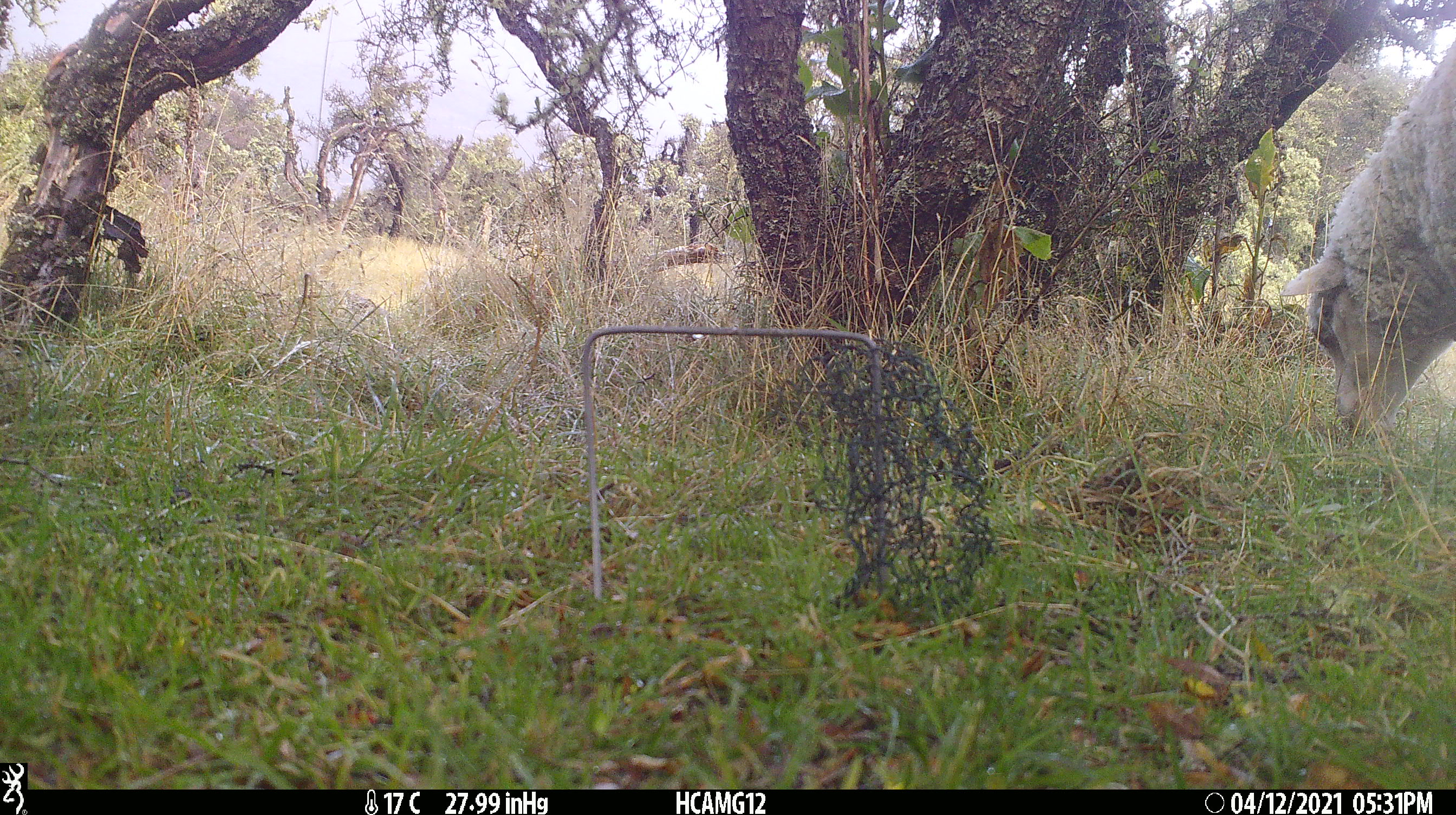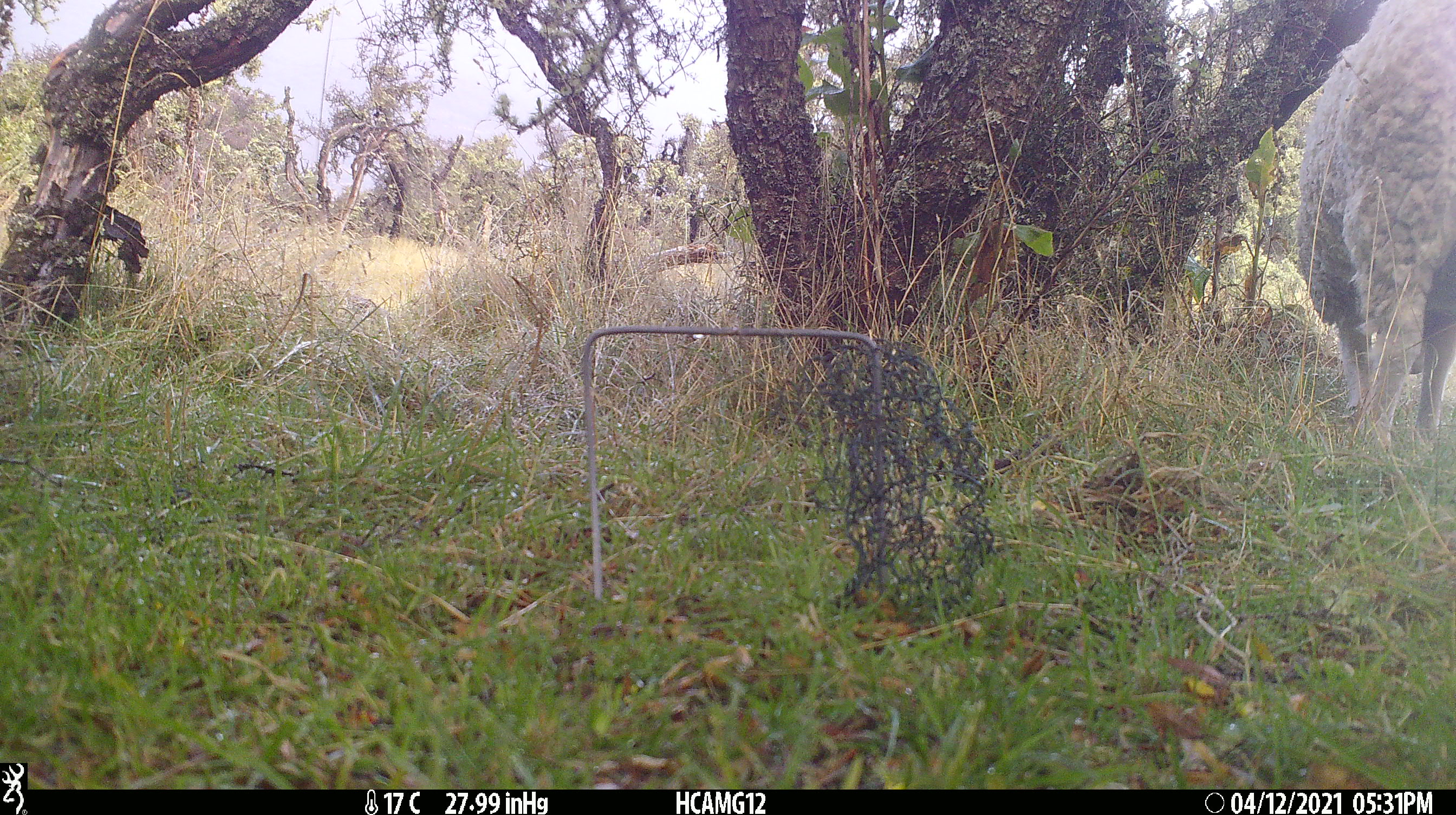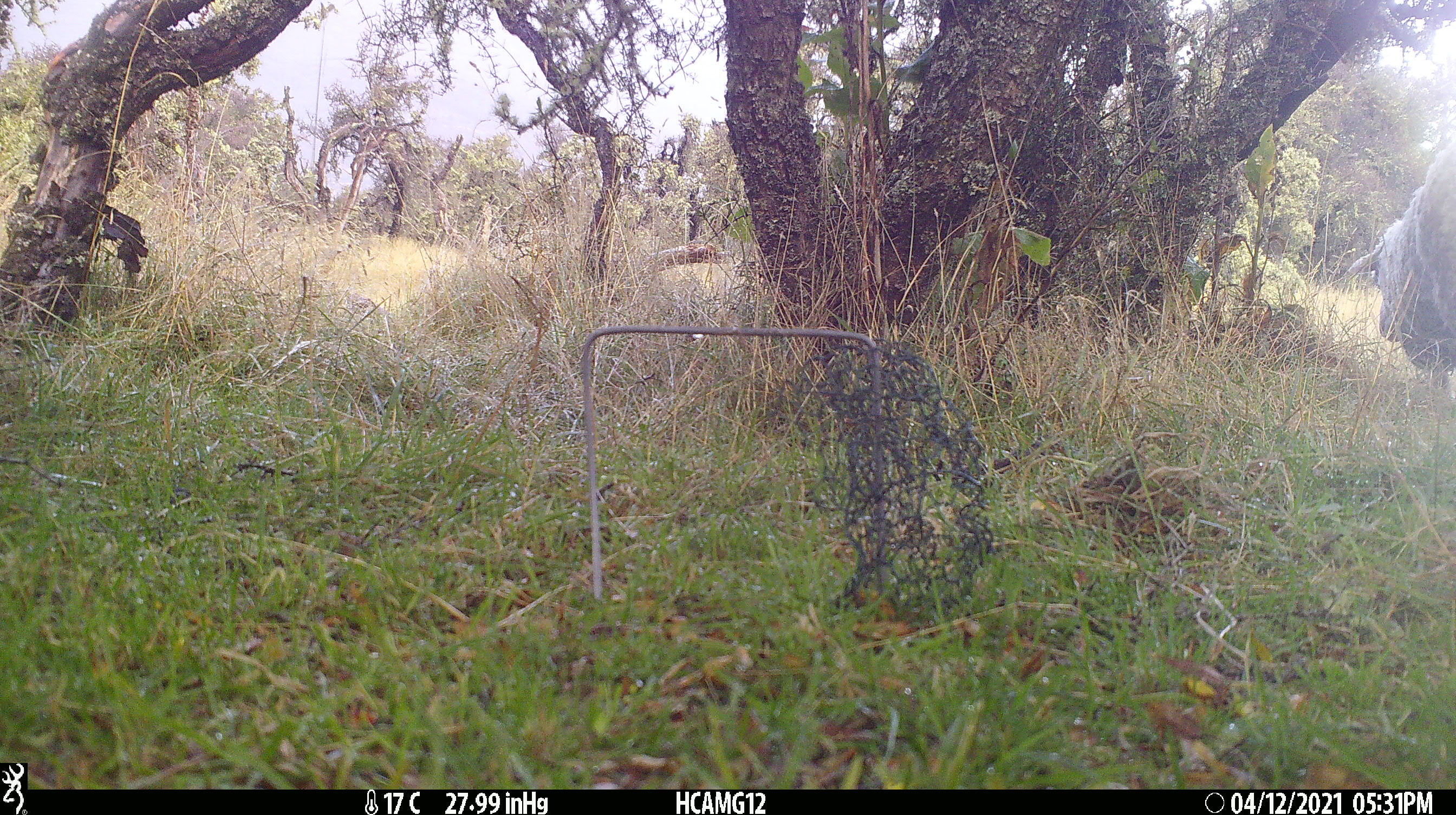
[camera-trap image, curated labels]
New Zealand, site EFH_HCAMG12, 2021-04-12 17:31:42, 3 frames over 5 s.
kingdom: Animalia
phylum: Chordata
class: Mammalia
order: Artiodactyla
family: Bovidae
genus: Ovis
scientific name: Ovis aries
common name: domestic sheep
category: sheep